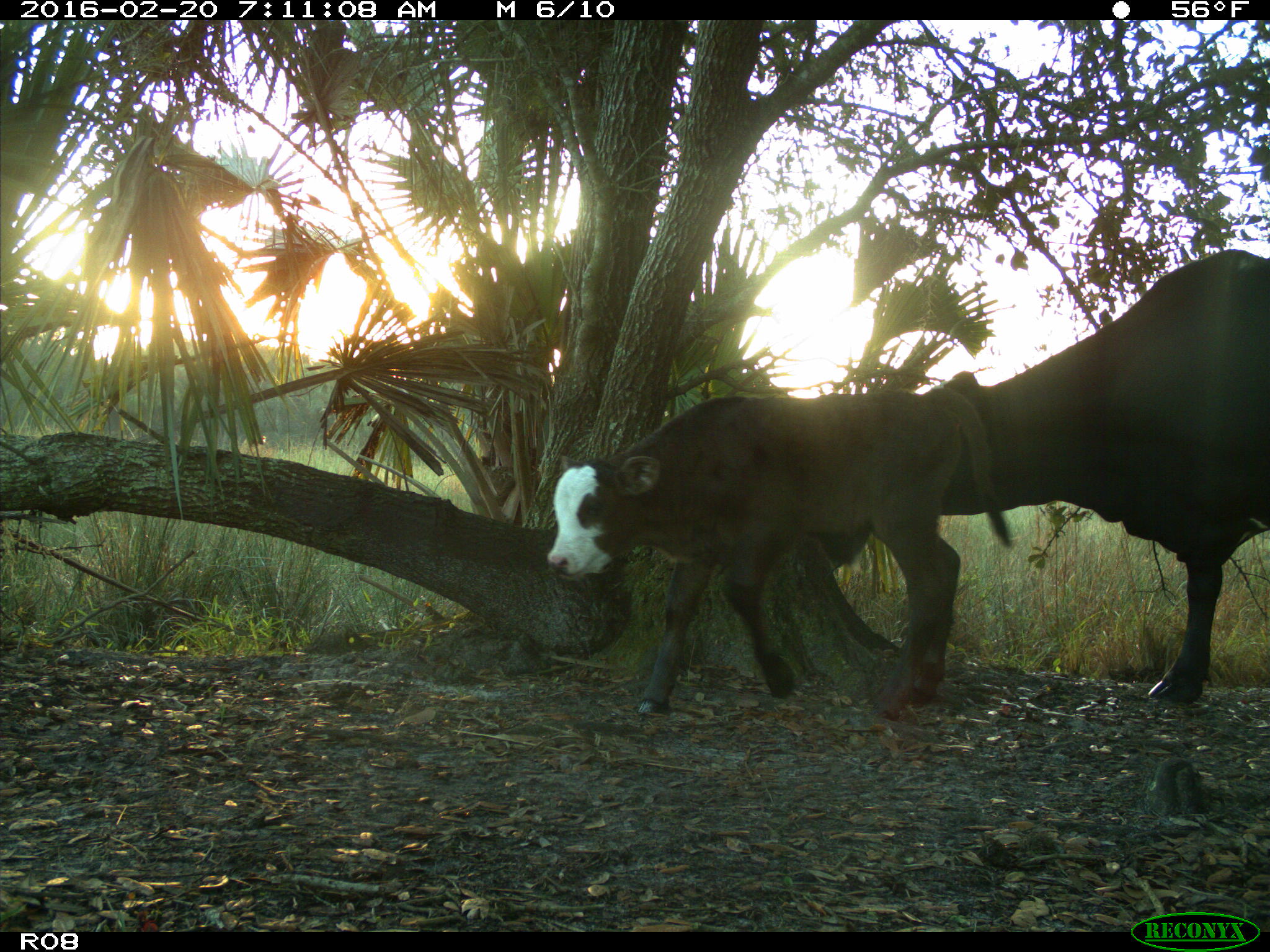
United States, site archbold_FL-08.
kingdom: Animalia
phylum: Chordata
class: Mammalia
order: Artiodactyla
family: Bovidae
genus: Bos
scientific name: Bos taurus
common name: domestic cow